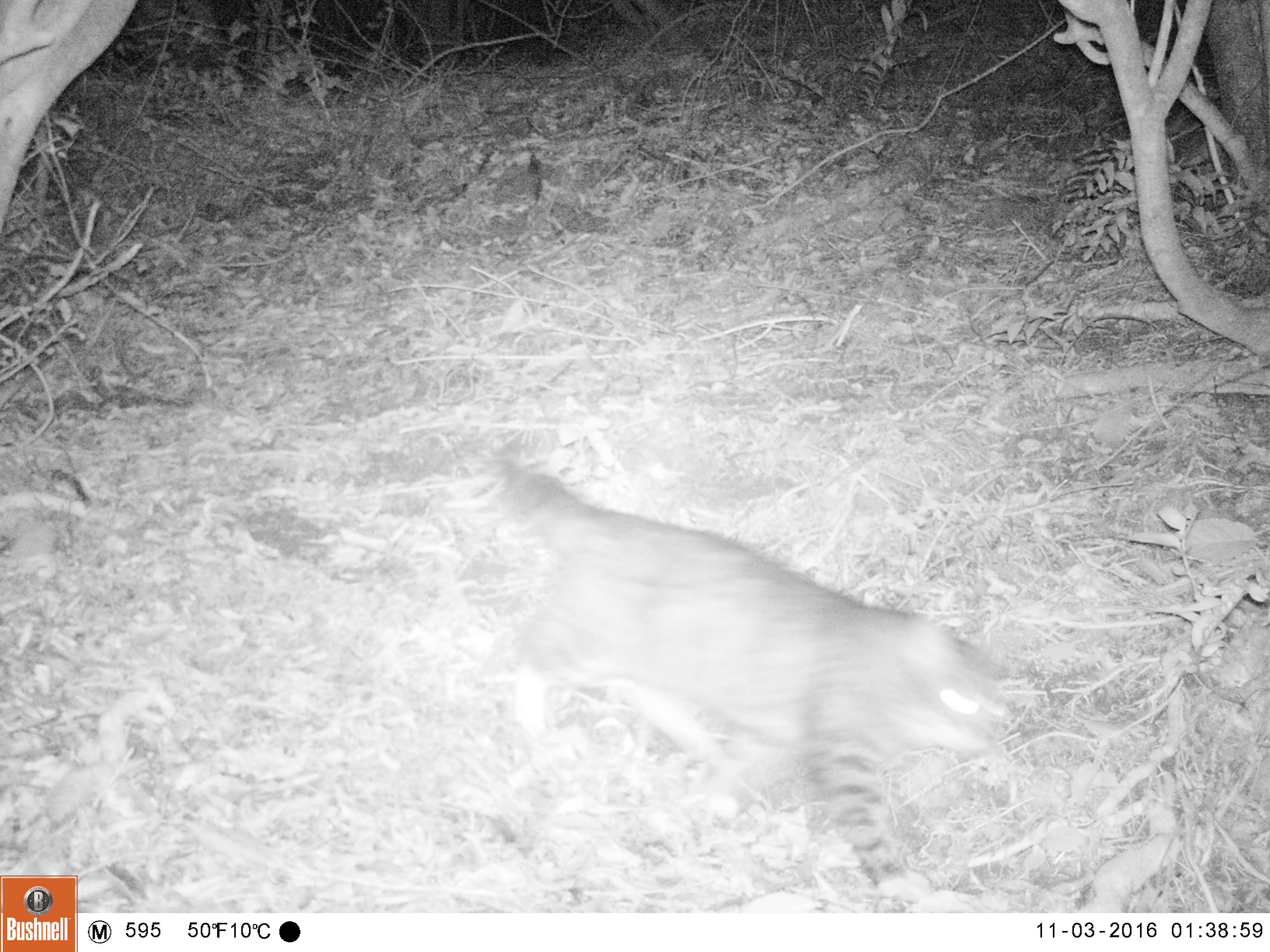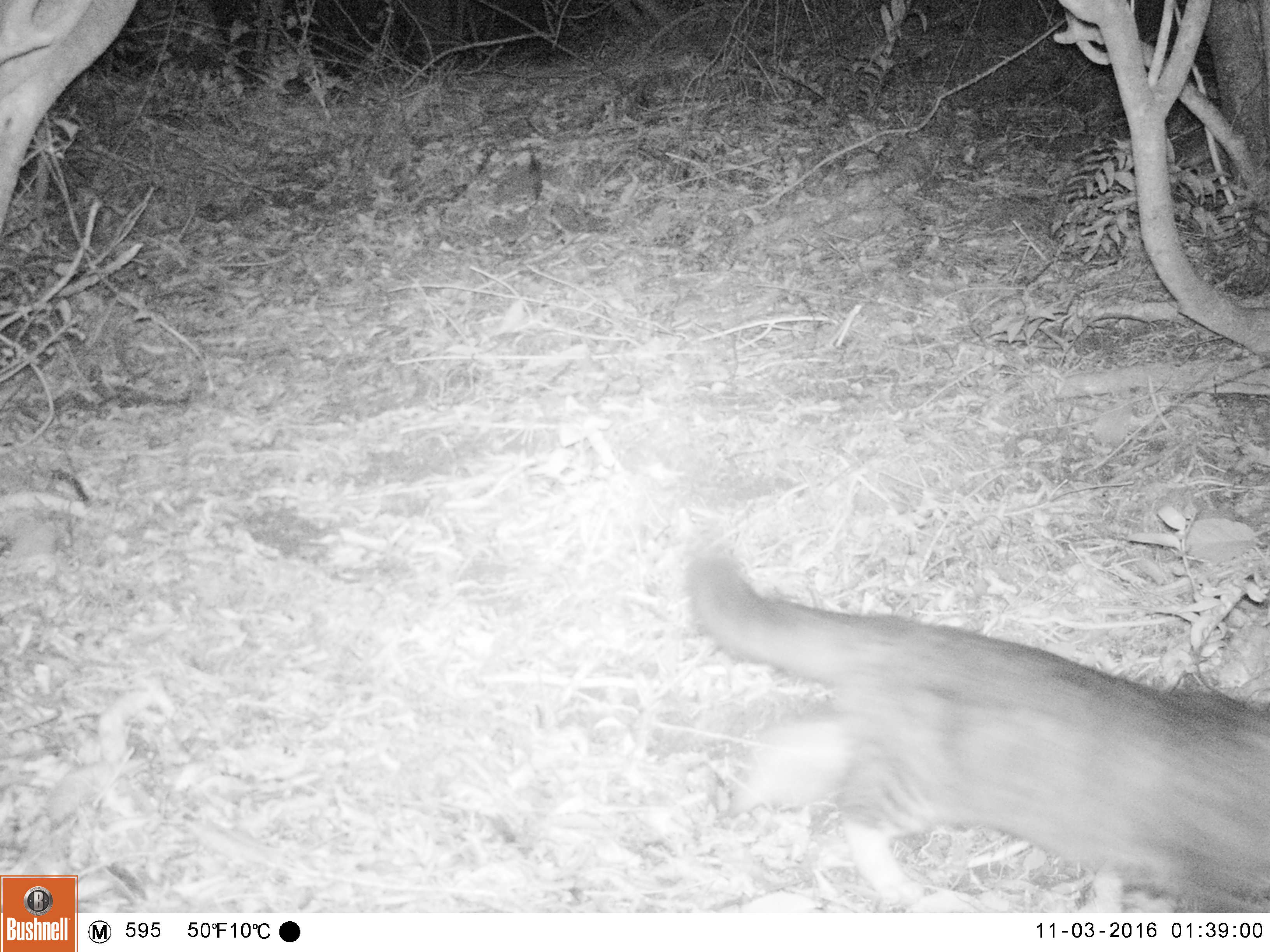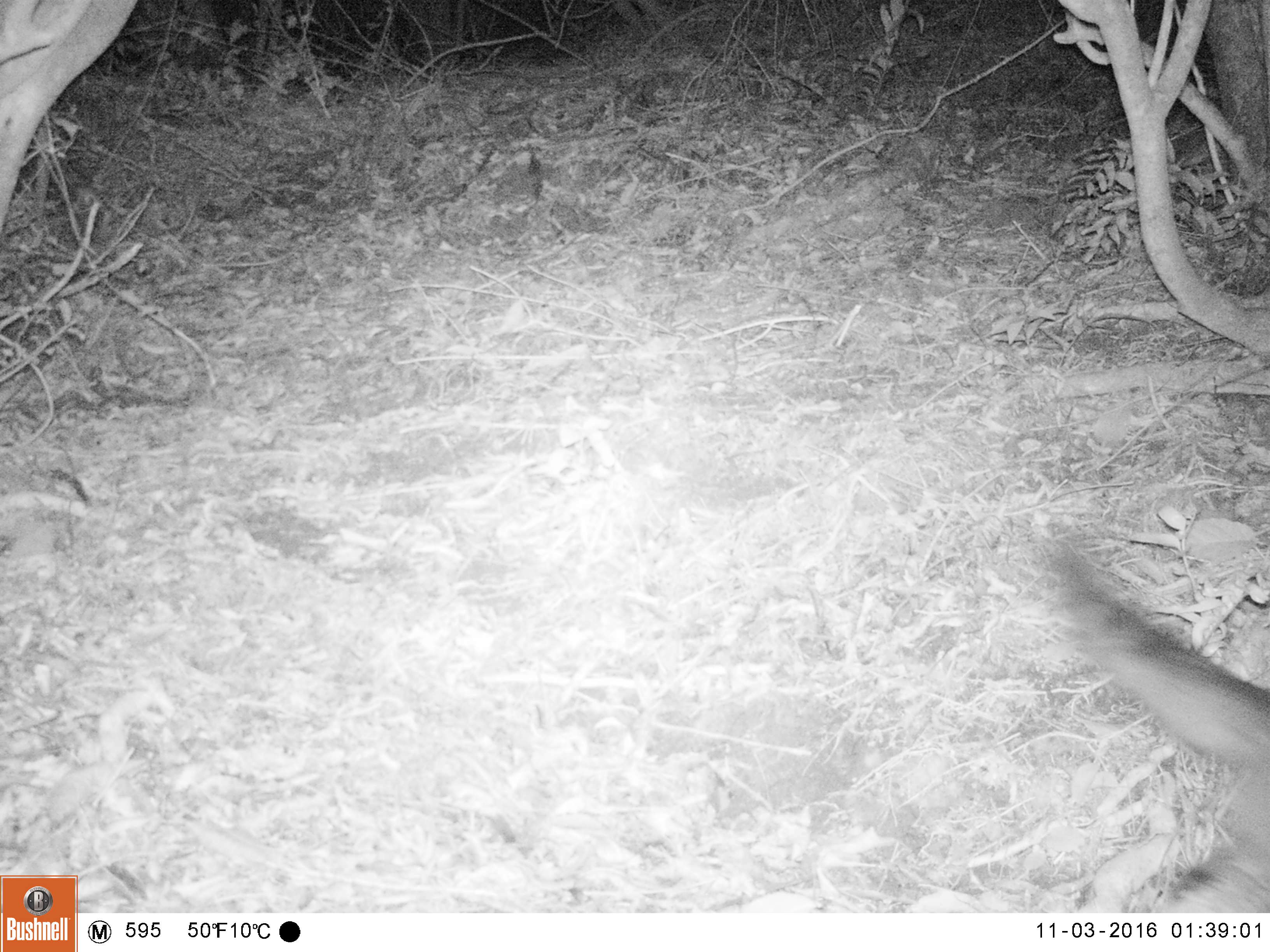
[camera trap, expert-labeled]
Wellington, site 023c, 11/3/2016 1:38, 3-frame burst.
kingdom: Animalia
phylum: Chordata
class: Mammalia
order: Carnivora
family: Felidae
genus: Felis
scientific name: Felis catus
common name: cat